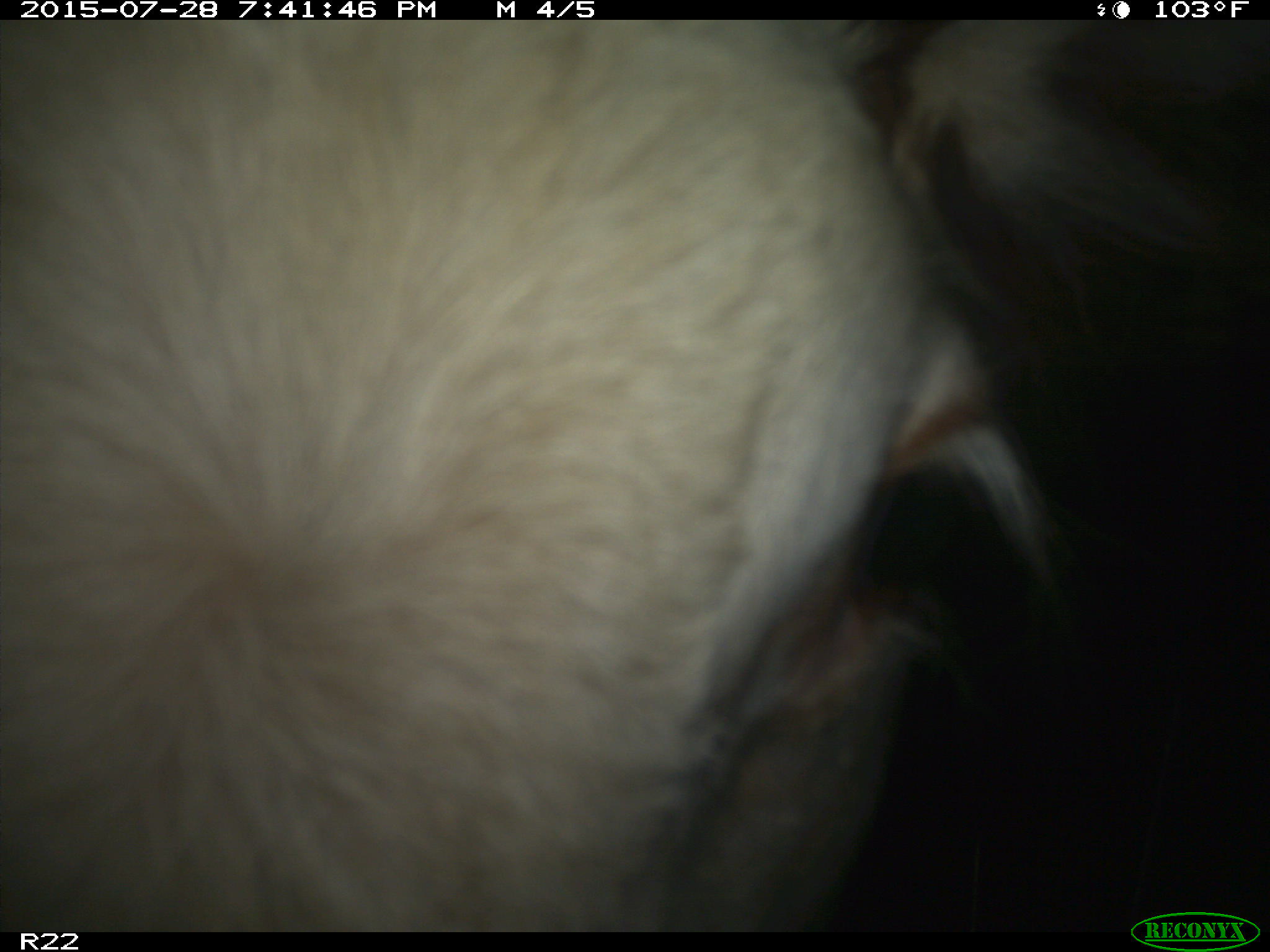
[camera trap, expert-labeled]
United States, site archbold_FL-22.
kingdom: Animalia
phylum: Chordata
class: Mammalia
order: Artiodactyla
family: Bovidae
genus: Bos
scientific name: Bos taurus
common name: domestic cow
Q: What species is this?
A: Bos taurus (domestic cow).